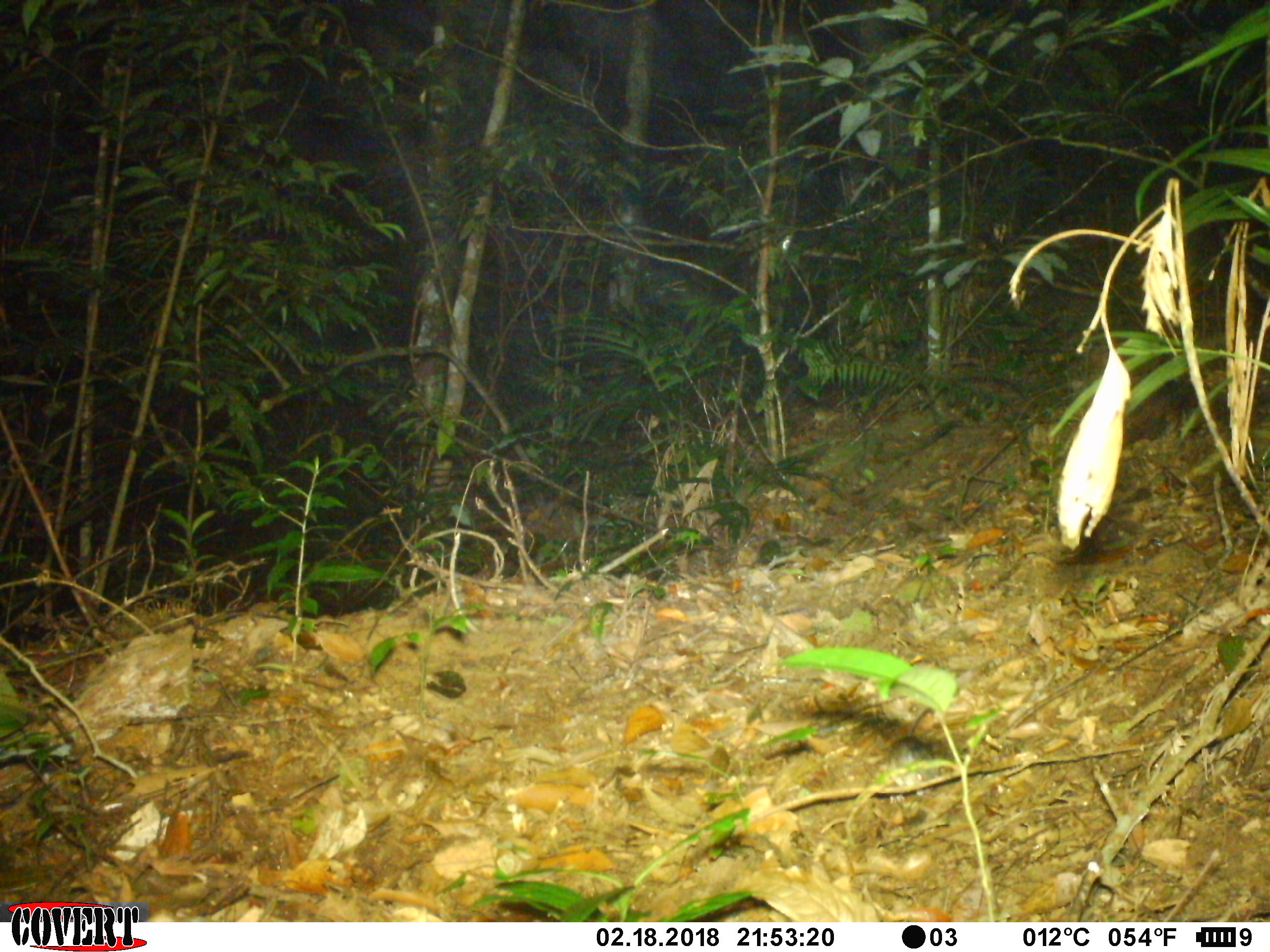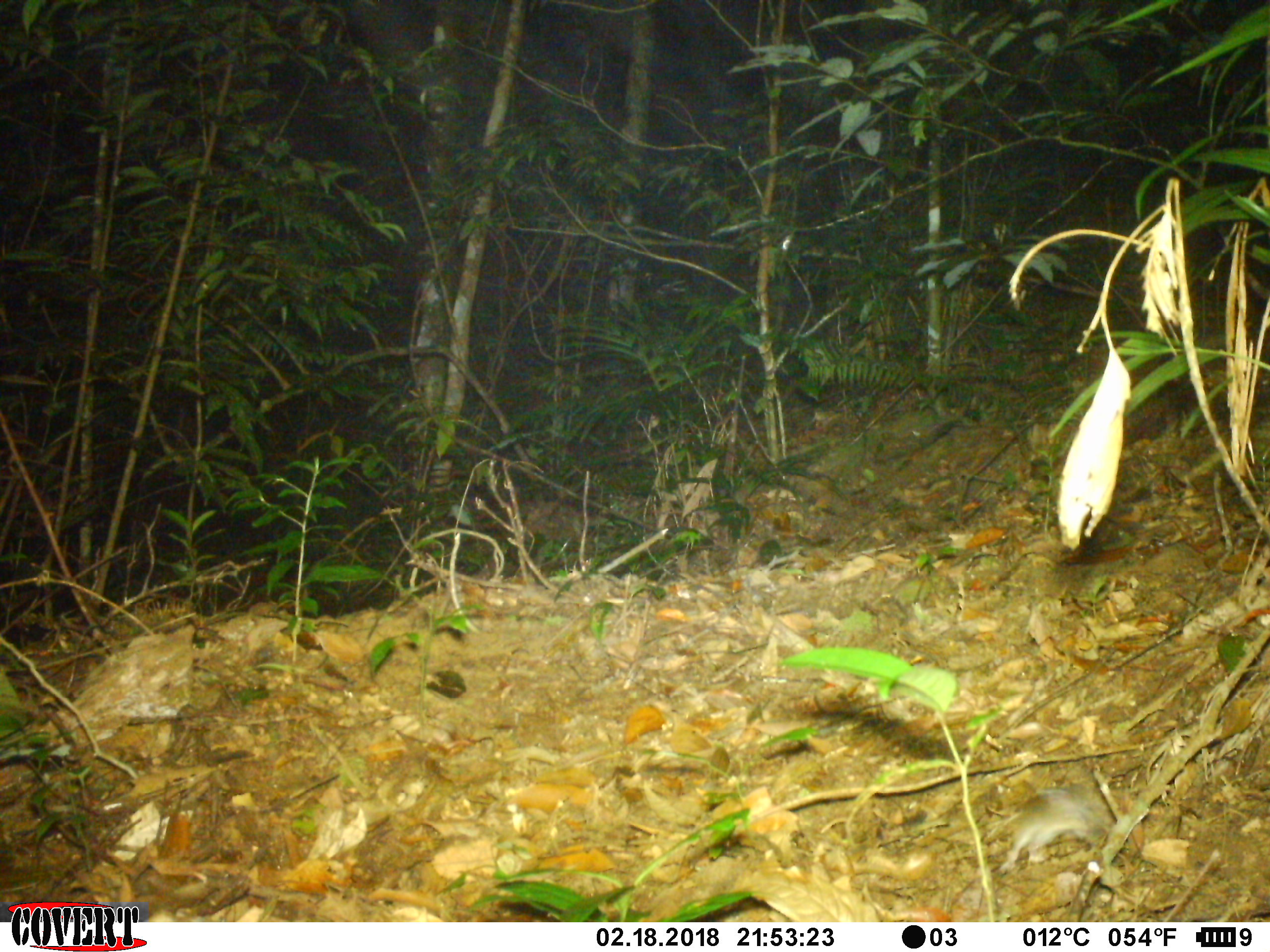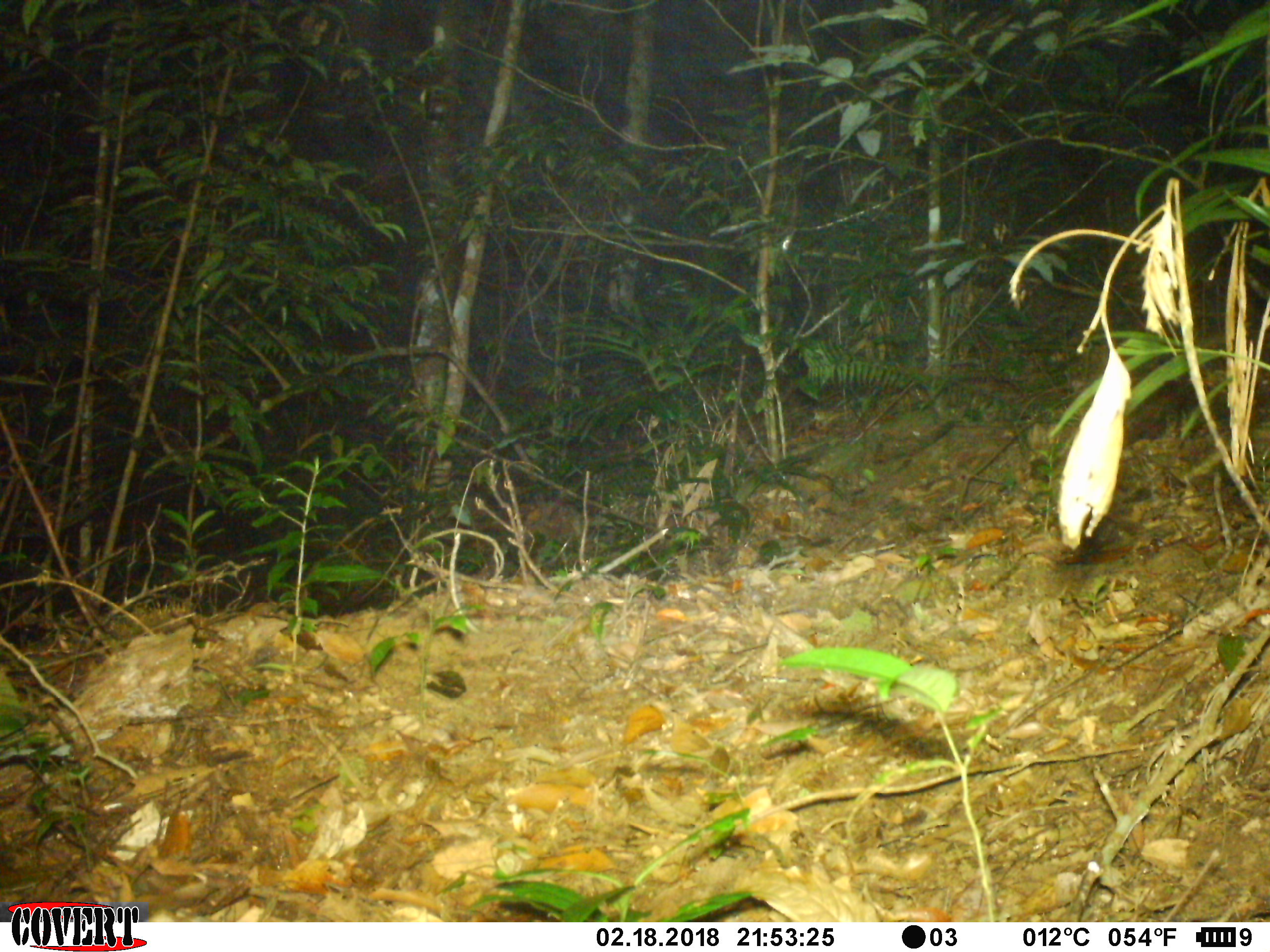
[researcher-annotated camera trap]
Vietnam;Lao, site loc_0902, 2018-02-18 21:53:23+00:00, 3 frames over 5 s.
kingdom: Animalia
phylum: Chordata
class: Mammalia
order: Rodentia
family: Muridae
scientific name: Muridae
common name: old-world mice and rats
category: unidentified murid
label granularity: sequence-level